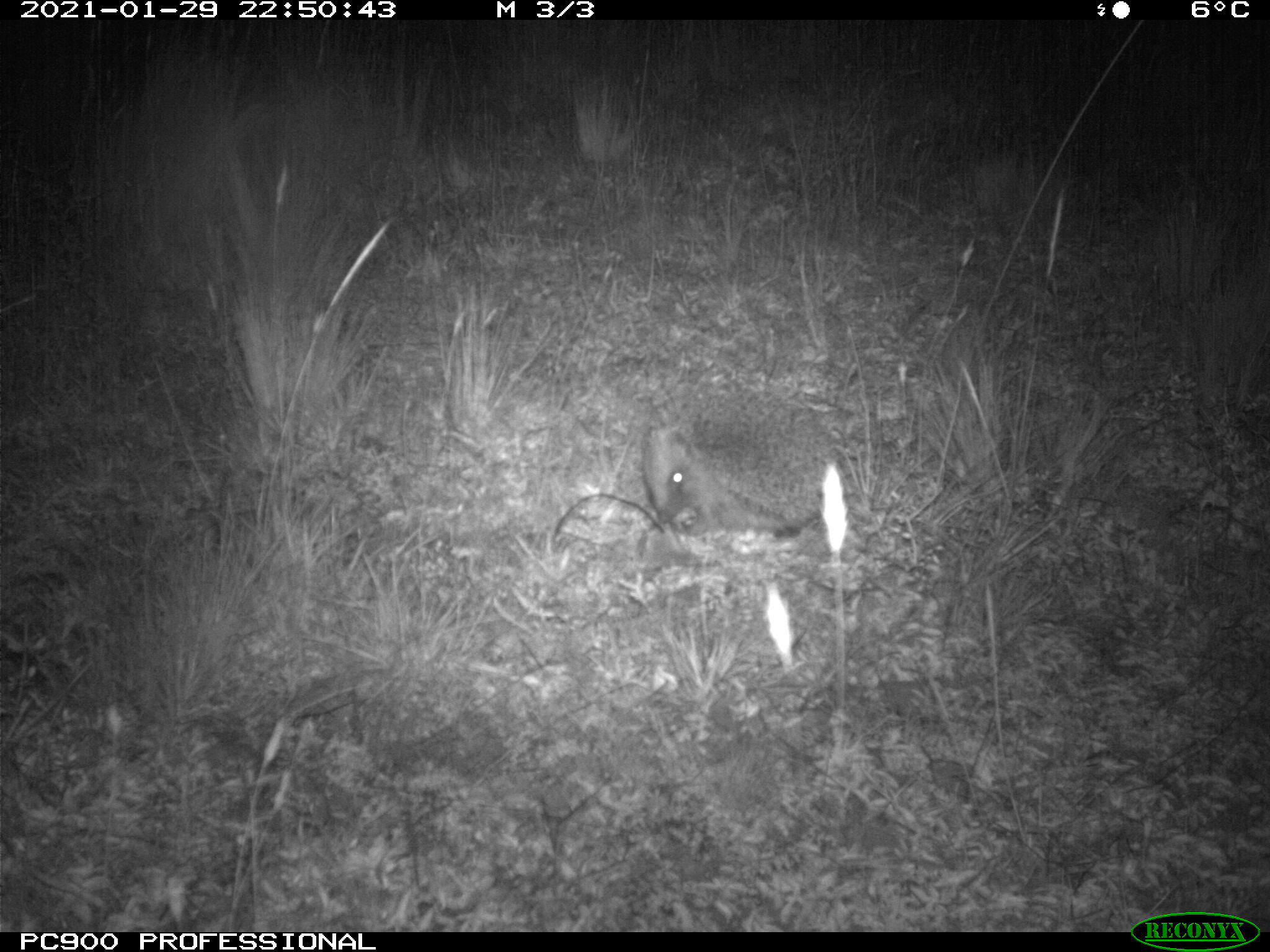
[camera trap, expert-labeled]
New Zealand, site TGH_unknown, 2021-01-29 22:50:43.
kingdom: Animalia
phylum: Chordata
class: Mammalia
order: Eulipotyphla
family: Erinaceidae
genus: Erinaceus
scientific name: Erinaceus europaeus europaeus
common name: european hedgehog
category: hedgehog